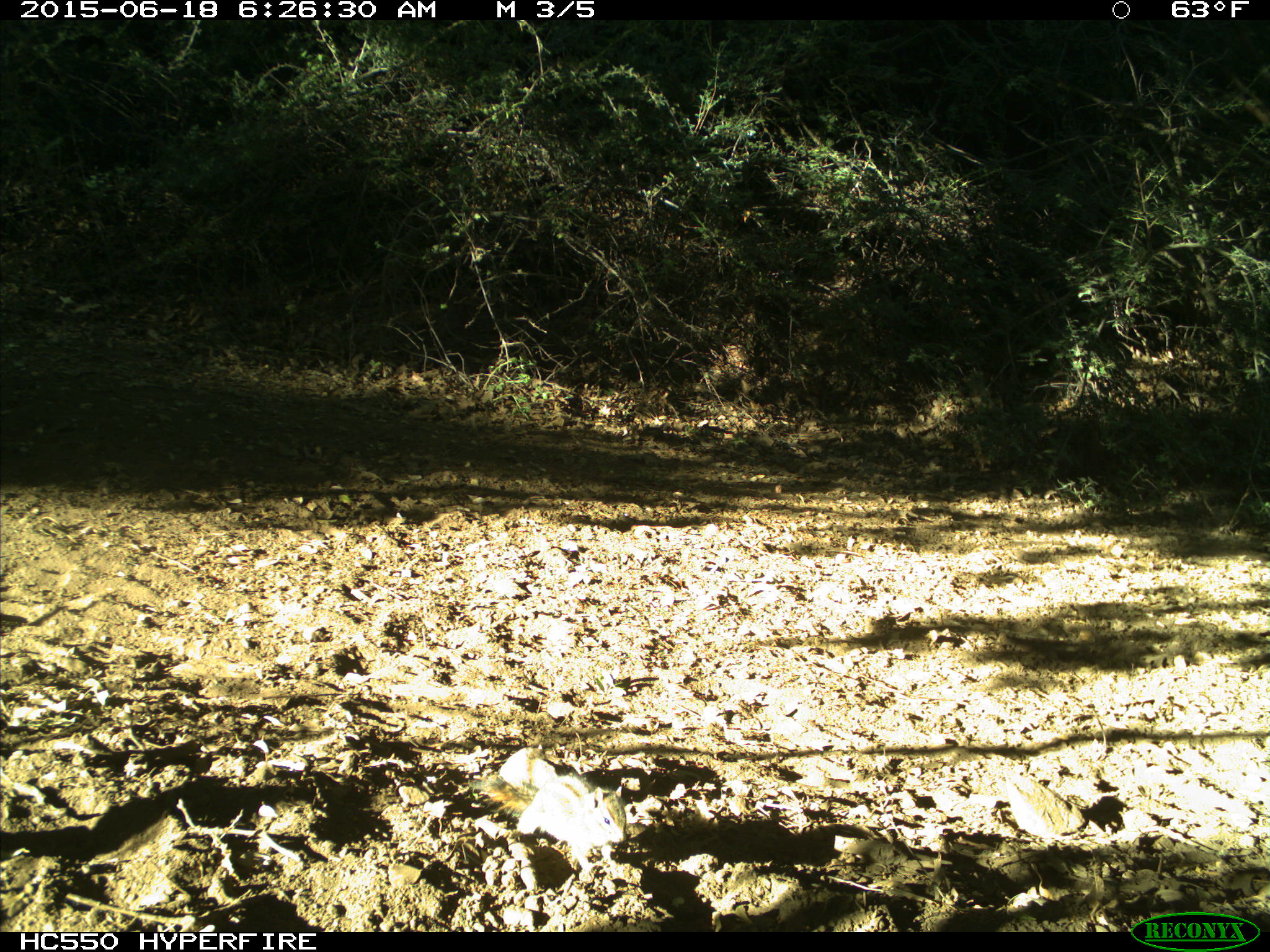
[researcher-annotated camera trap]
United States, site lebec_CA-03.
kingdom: Animalia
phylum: Chordata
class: Mammalia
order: Rodentia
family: Sciuridae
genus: Tamias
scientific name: Tamias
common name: chipmunk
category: unidentified chipmunk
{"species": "unidentified chipmunk (chipmunk) (Tamias)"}